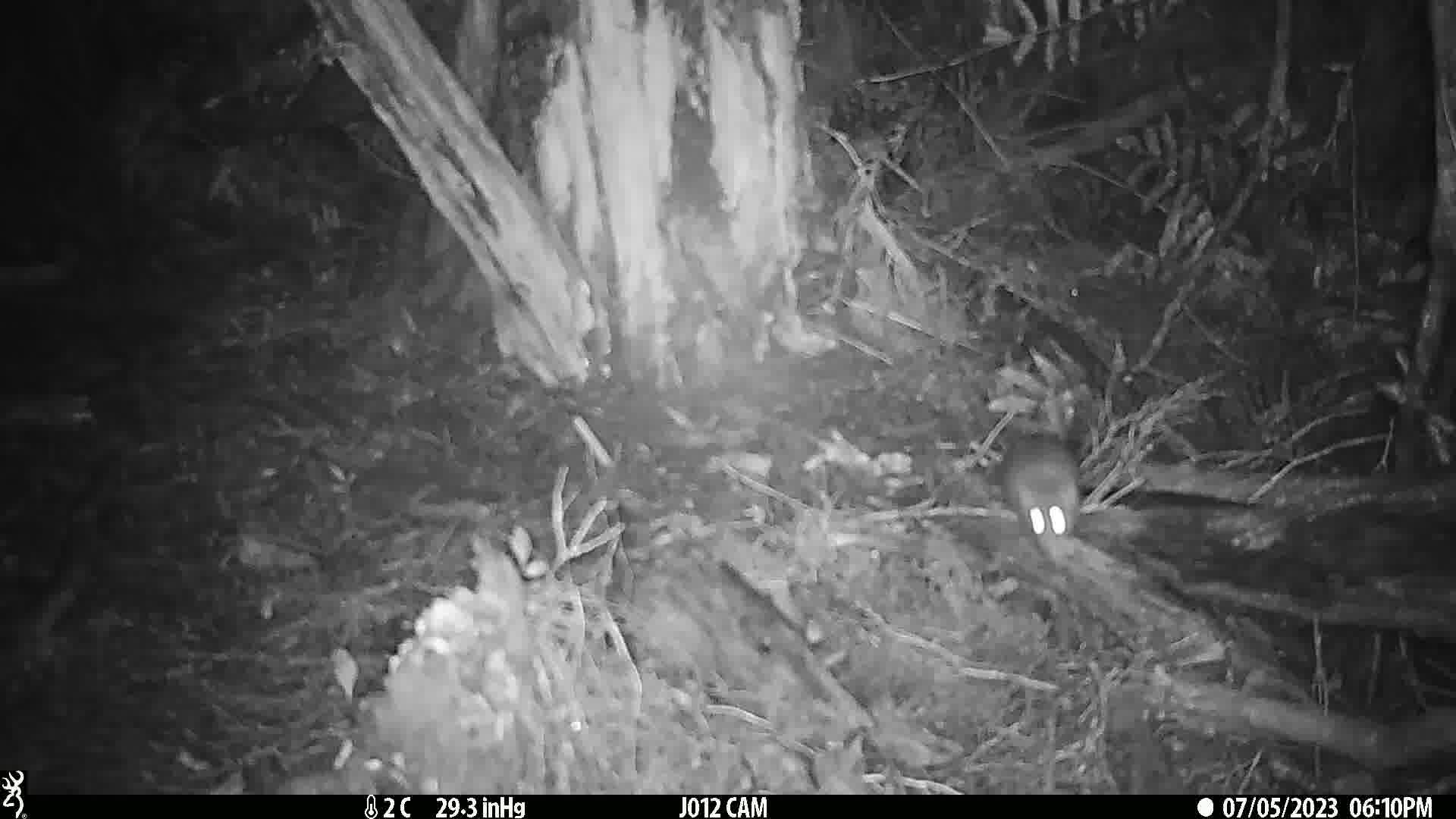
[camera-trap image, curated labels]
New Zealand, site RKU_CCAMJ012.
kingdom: Animalia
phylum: Chordata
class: Mammalia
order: Rodentia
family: Muridae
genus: Rattus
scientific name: Rattus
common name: rat